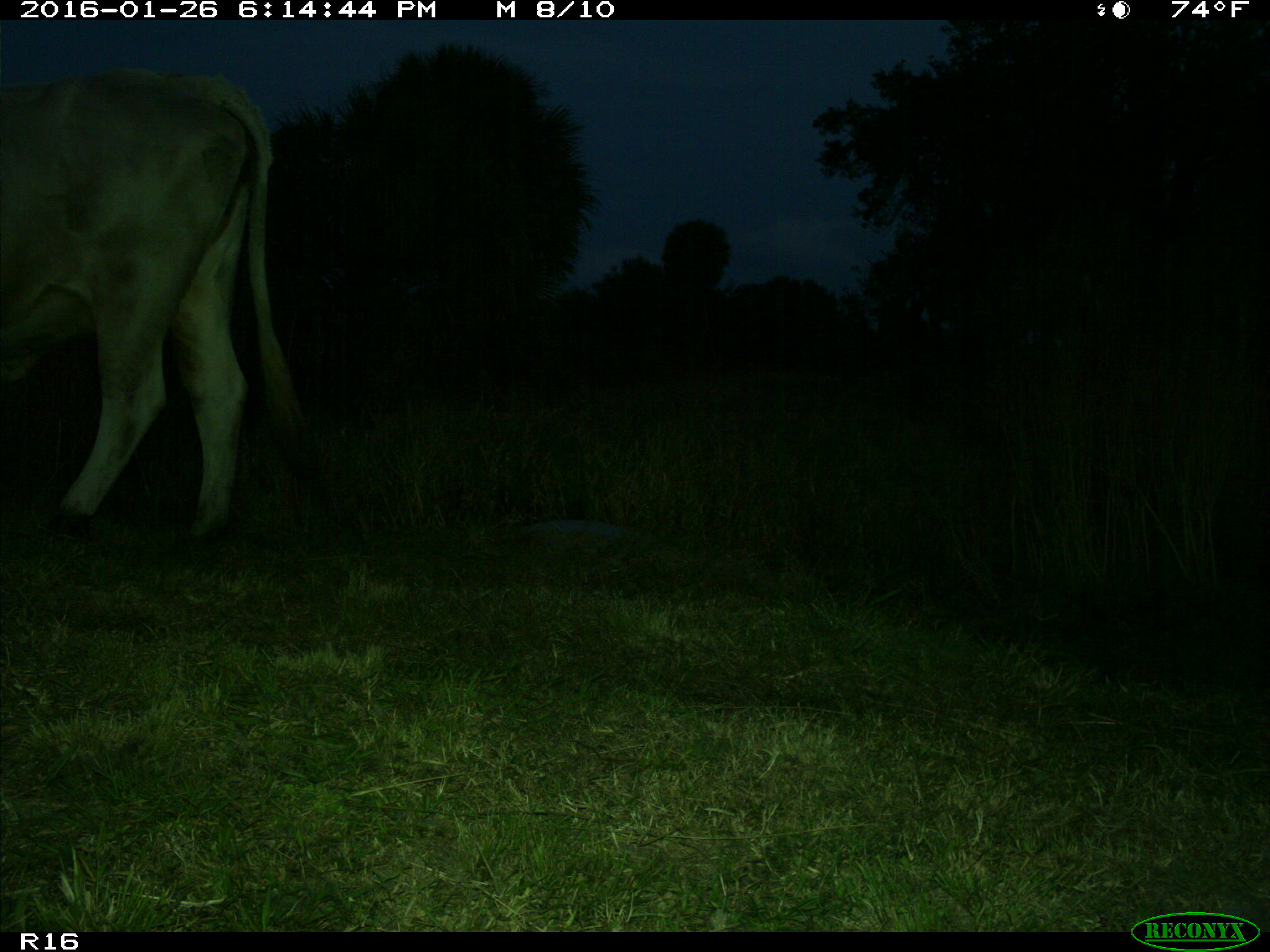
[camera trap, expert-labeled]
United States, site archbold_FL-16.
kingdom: Animalia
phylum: Chordata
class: Mammalia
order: Artiodactyla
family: Bovidae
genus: Bos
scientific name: Bos taurus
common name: domestic cow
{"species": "Bos taurus (domestic cow)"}